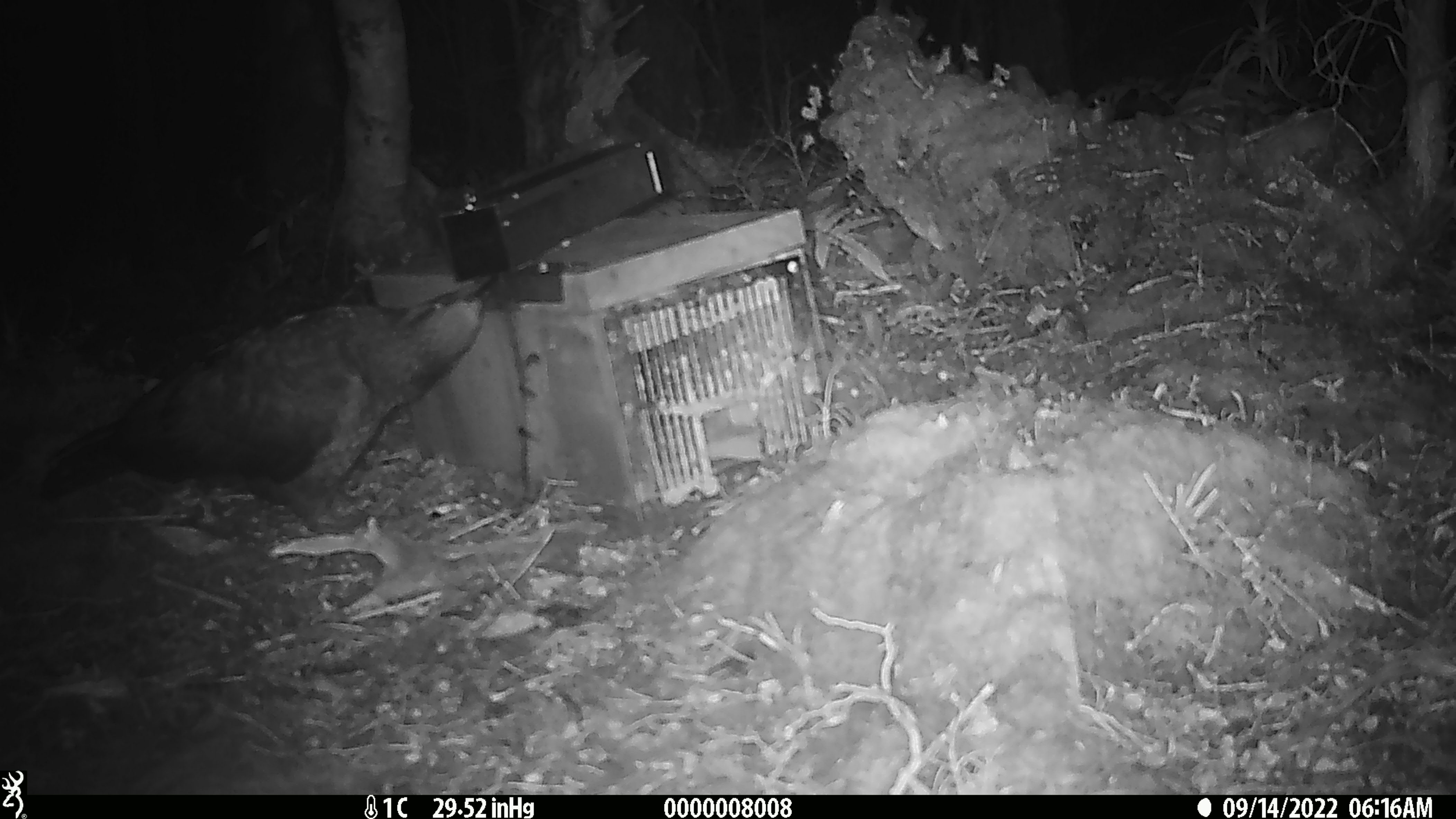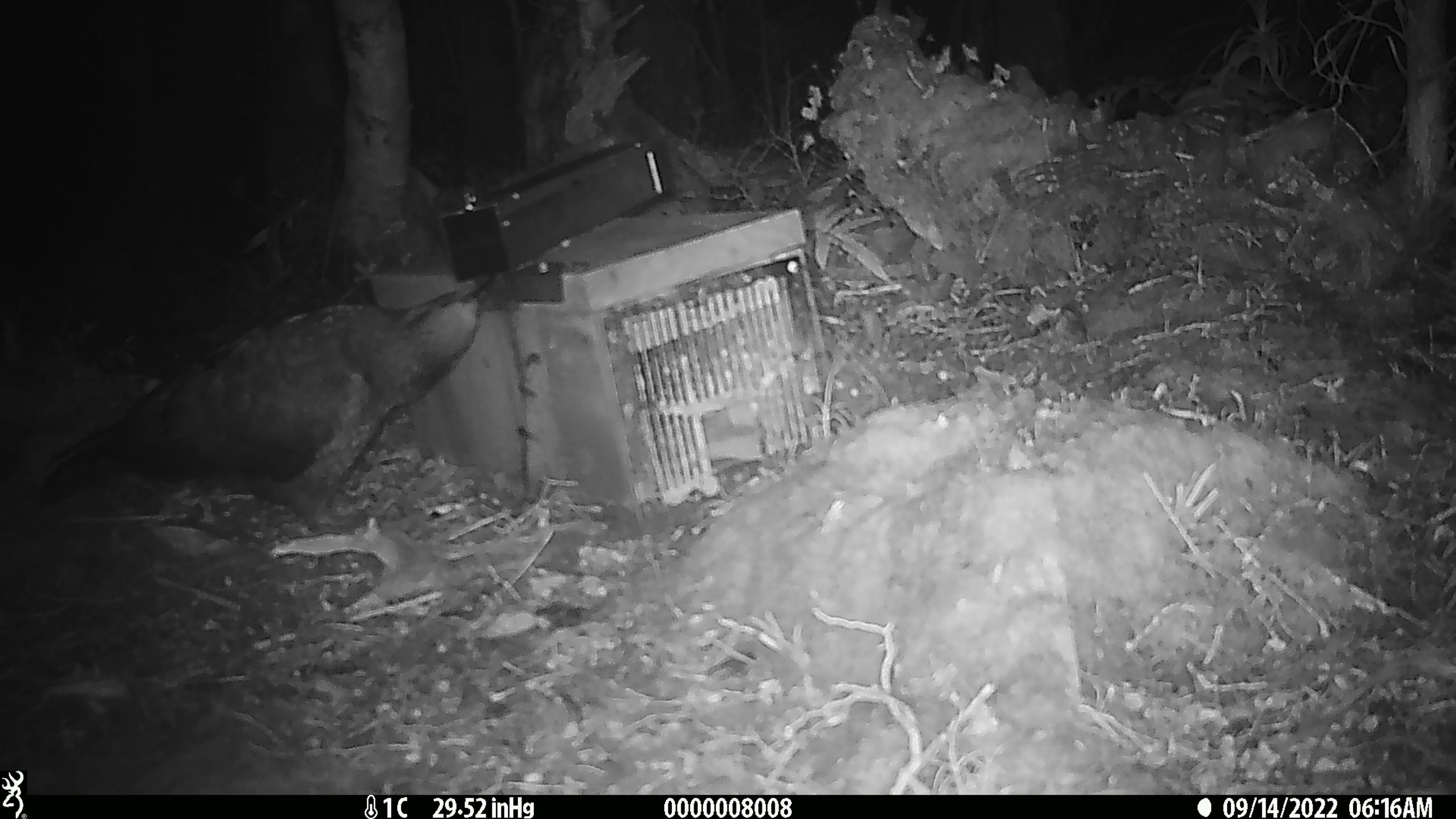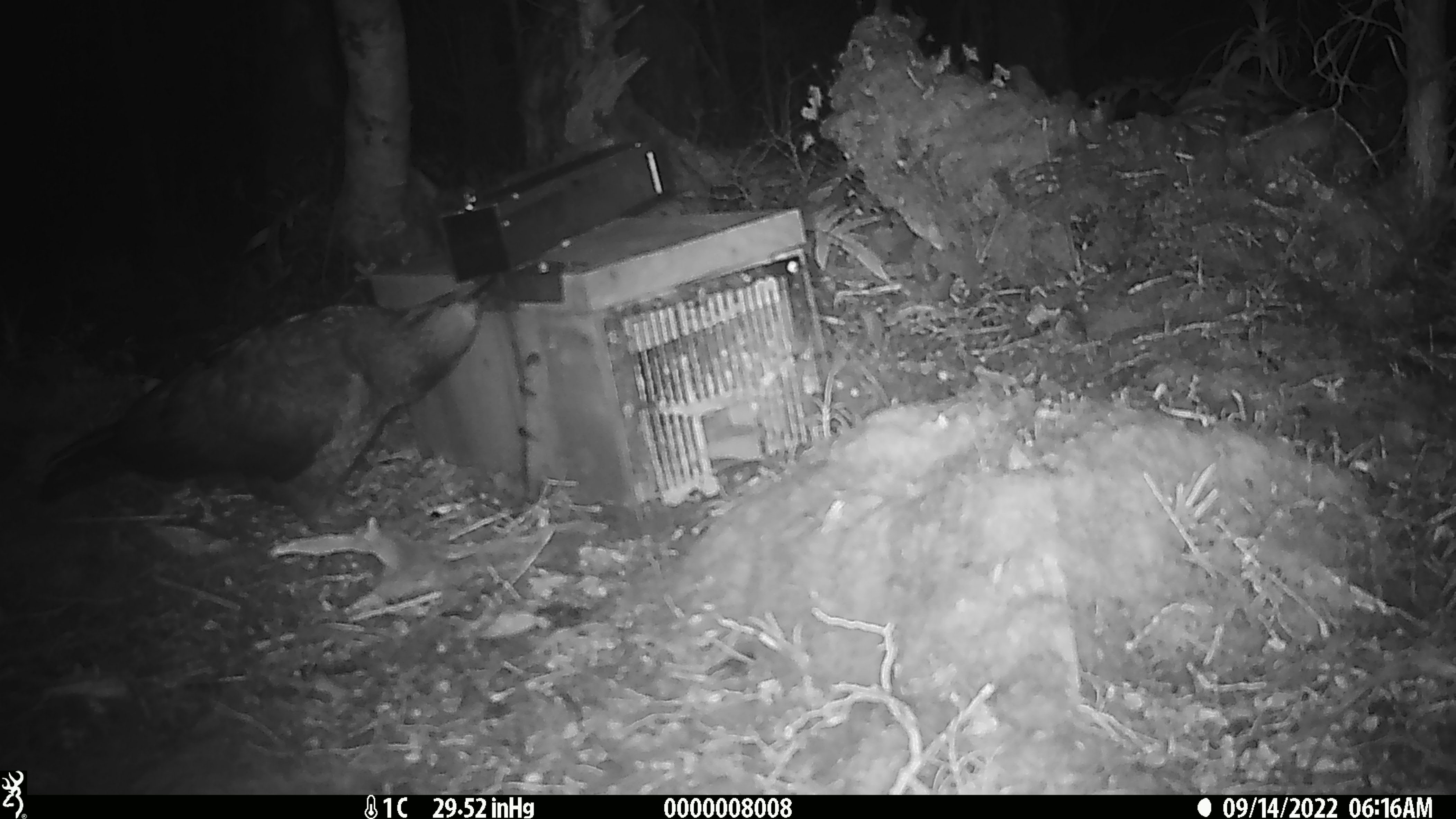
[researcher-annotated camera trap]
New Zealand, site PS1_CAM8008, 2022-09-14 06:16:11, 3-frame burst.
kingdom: Animalia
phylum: Chordata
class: Aves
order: Psittaciformes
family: Strigopidae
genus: Nestor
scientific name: Nestor notabilis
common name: kea